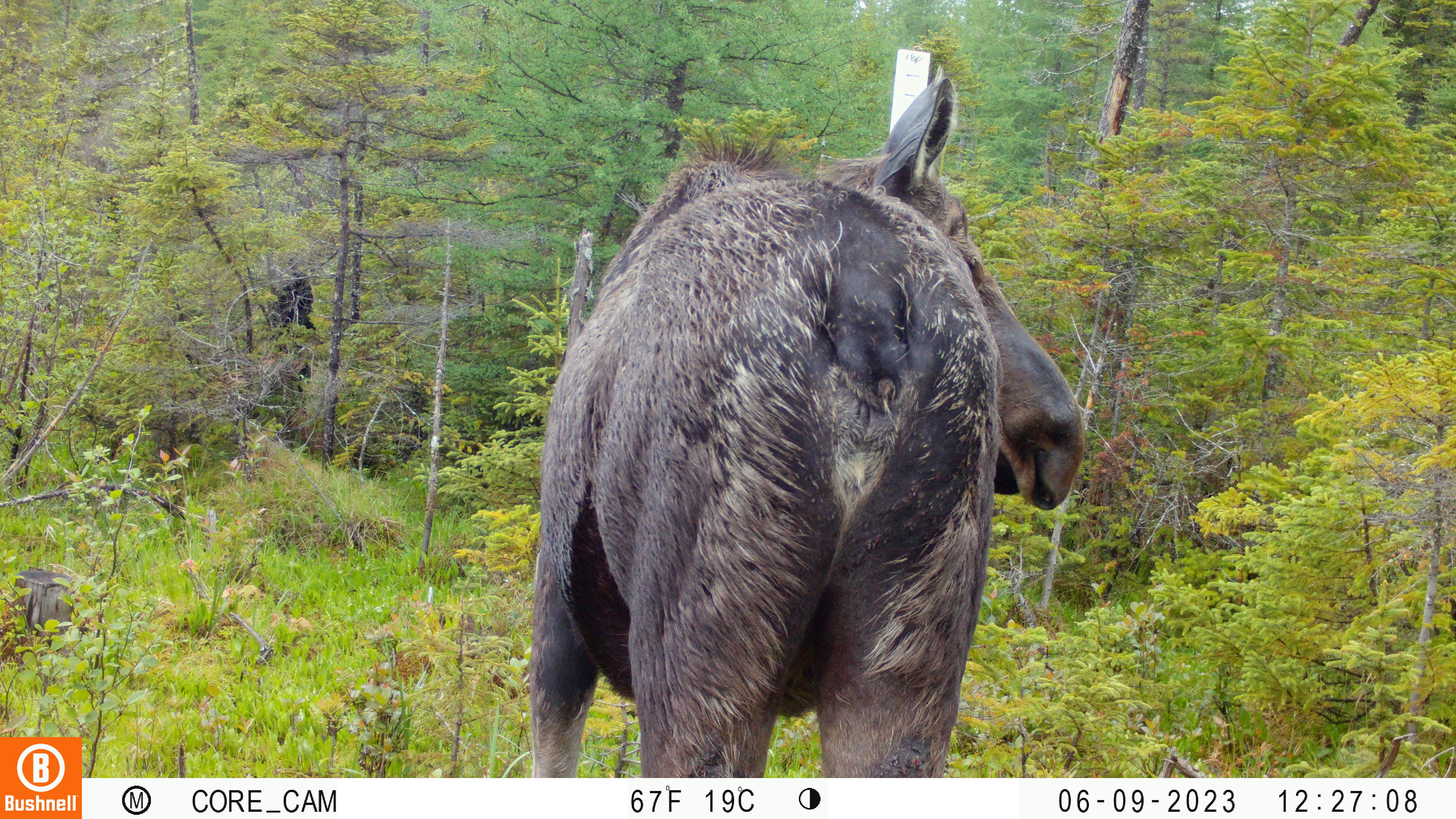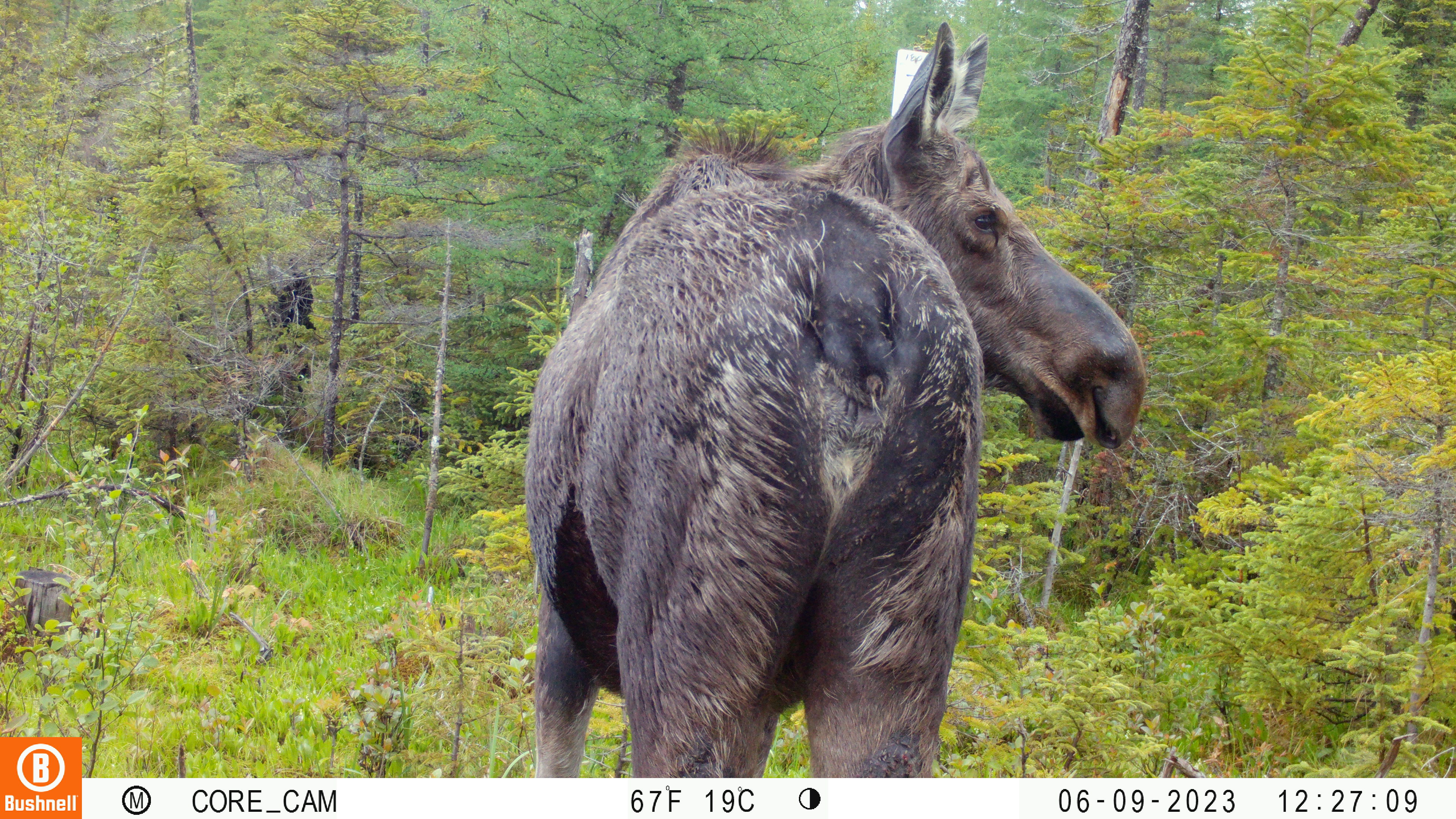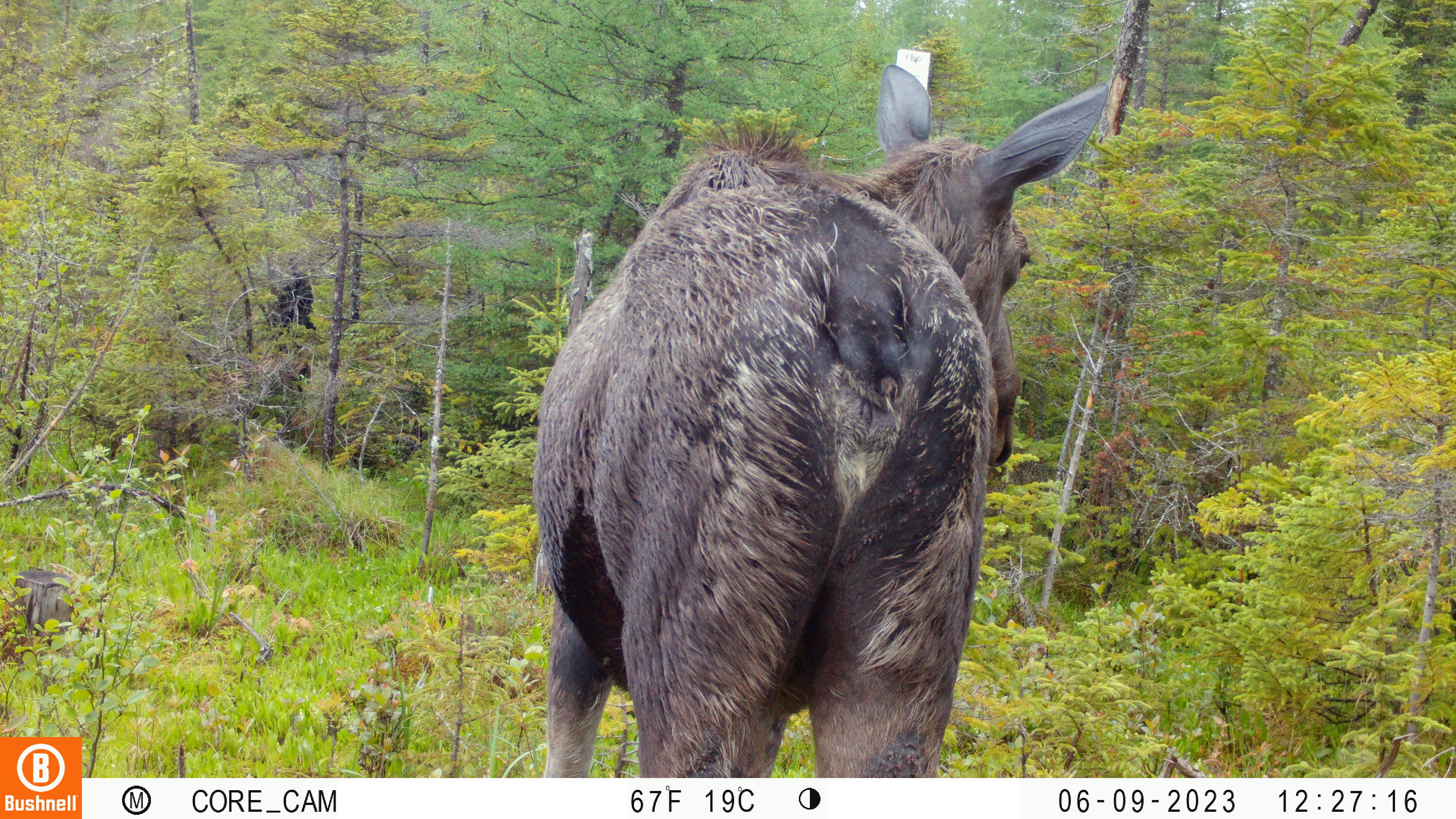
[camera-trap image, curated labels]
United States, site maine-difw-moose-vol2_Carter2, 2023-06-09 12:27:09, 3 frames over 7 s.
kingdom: Animalia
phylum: Chordata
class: Mammalia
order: Artiodactyla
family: Cervidae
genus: Alces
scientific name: Alces alces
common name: moose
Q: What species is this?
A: Moose (Alces alces).